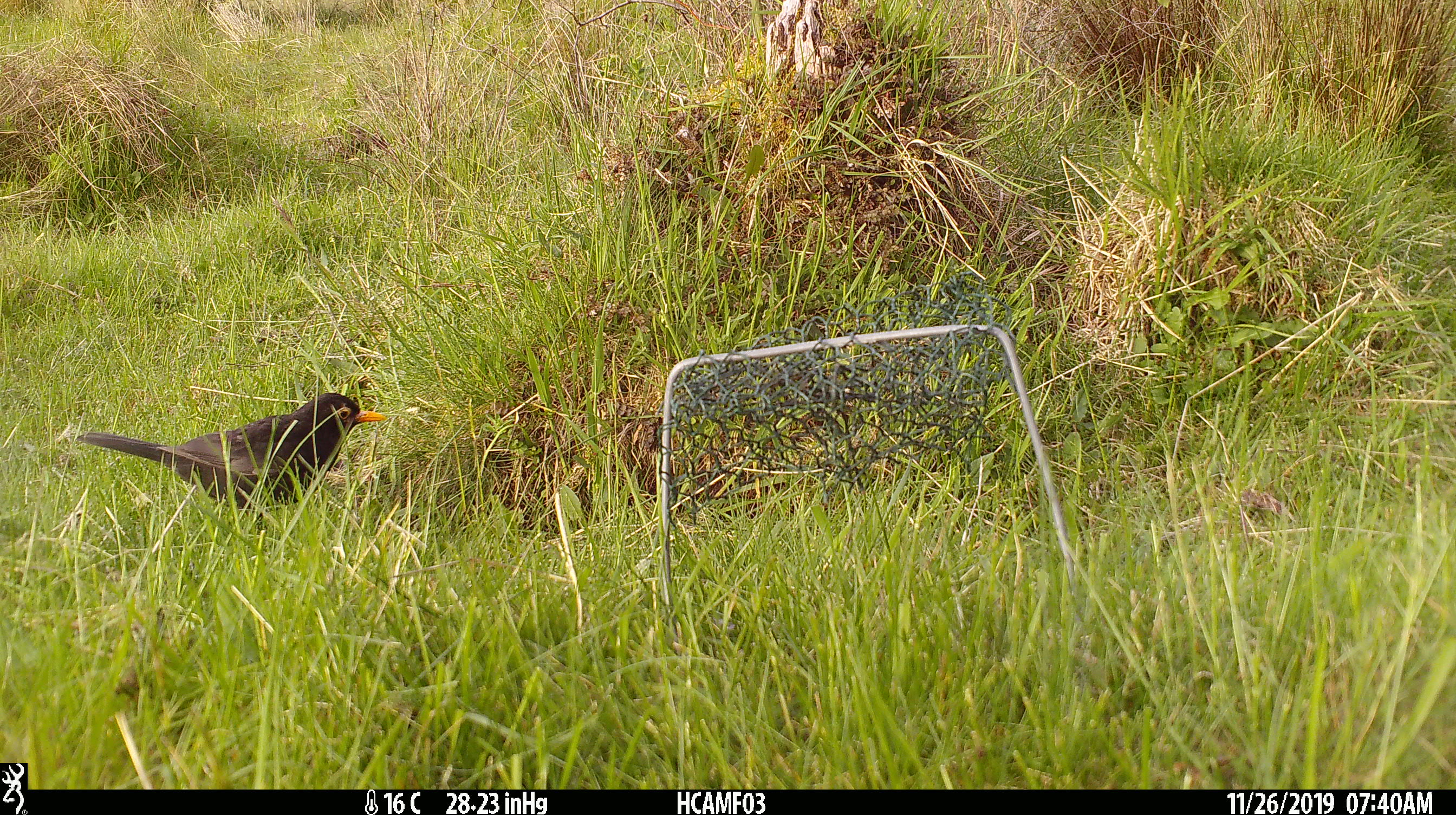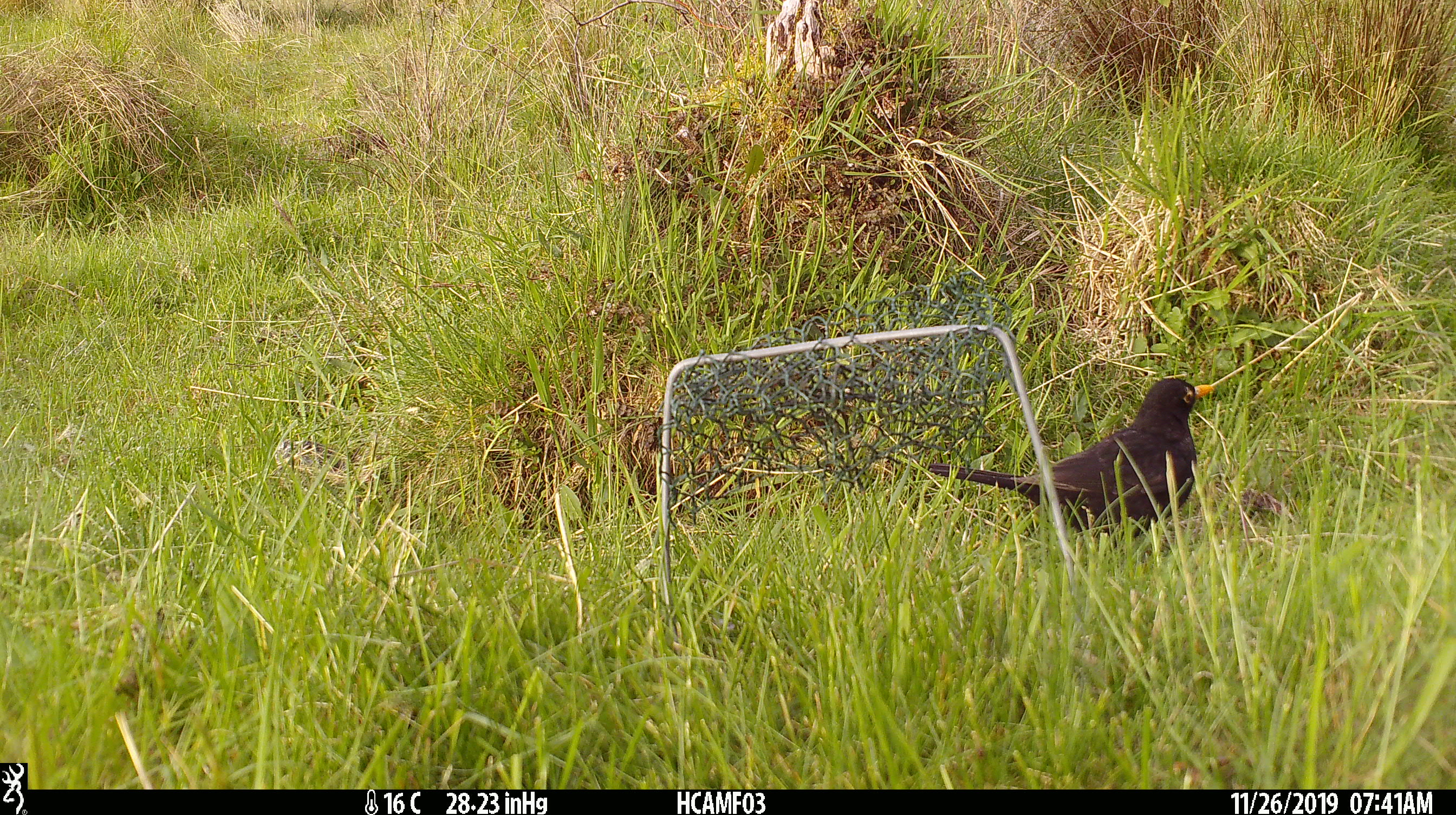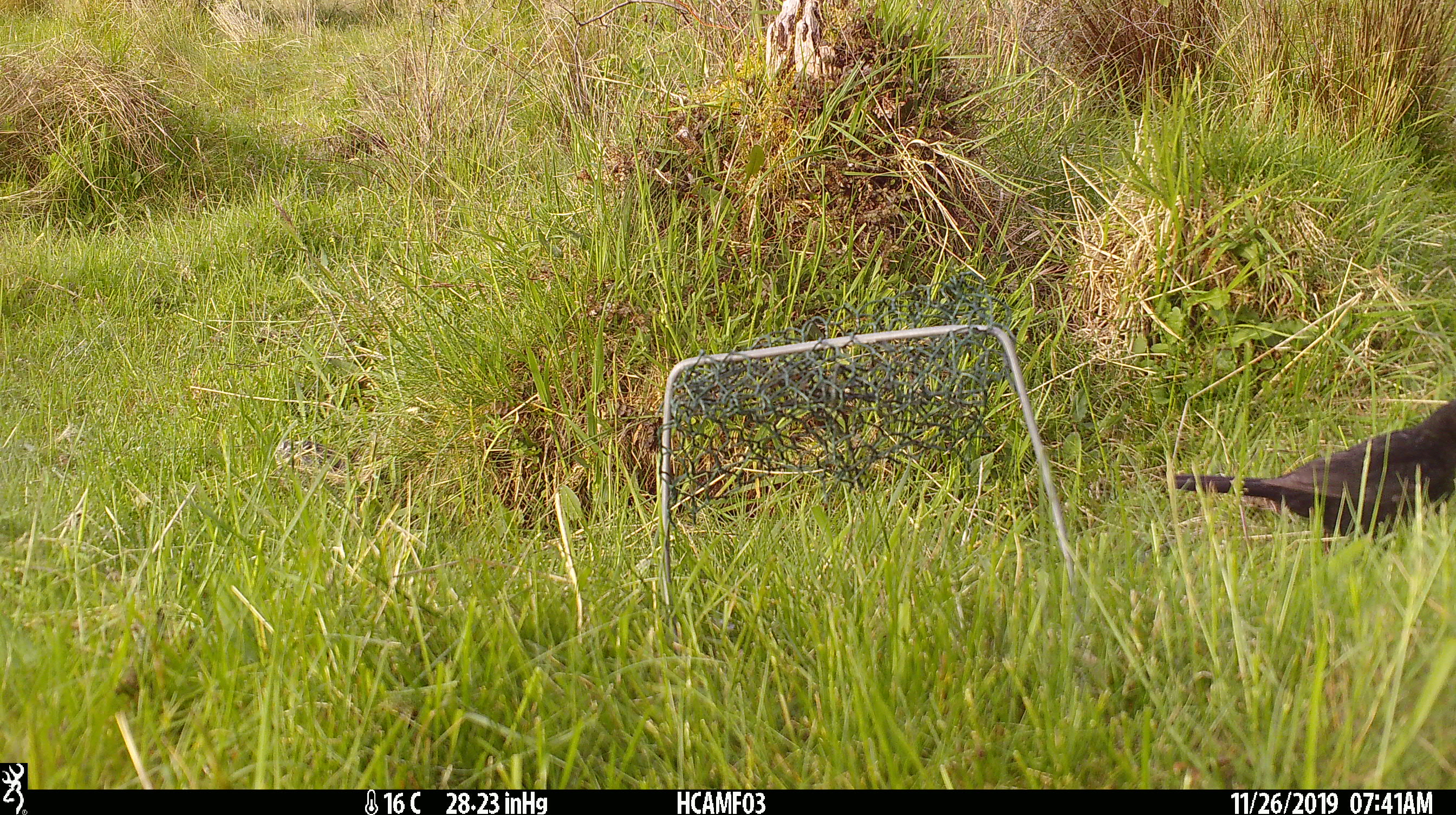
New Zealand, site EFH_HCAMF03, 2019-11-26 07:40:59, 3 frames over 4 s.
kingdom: Animalia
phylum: Chordata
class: Aves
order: Passeriformes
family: Turdidae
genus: Turdus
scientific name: Turdus merula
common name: eurasian blackbird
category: blackbird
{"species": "blackbird (eurasian blackbird) (Turdus merula)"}